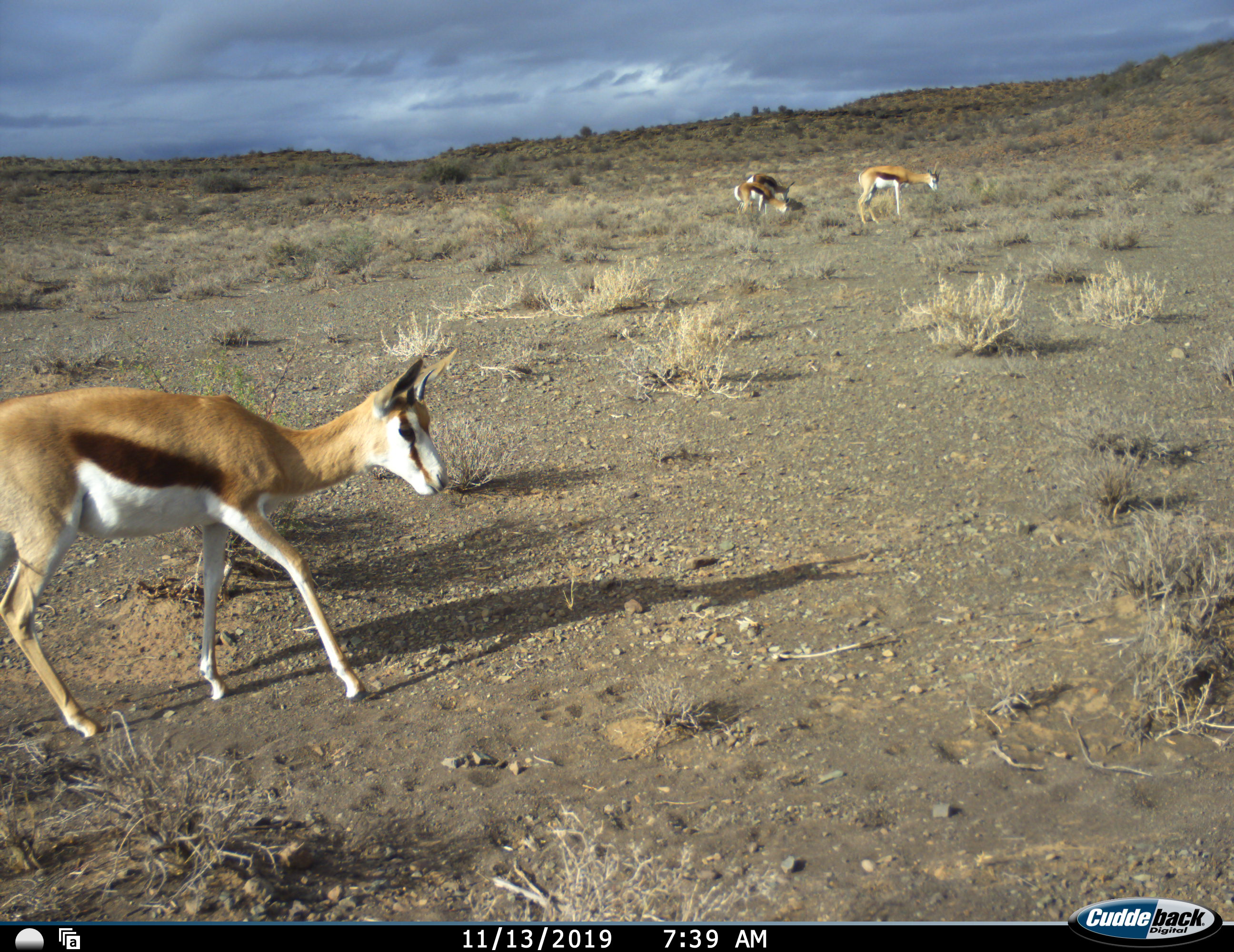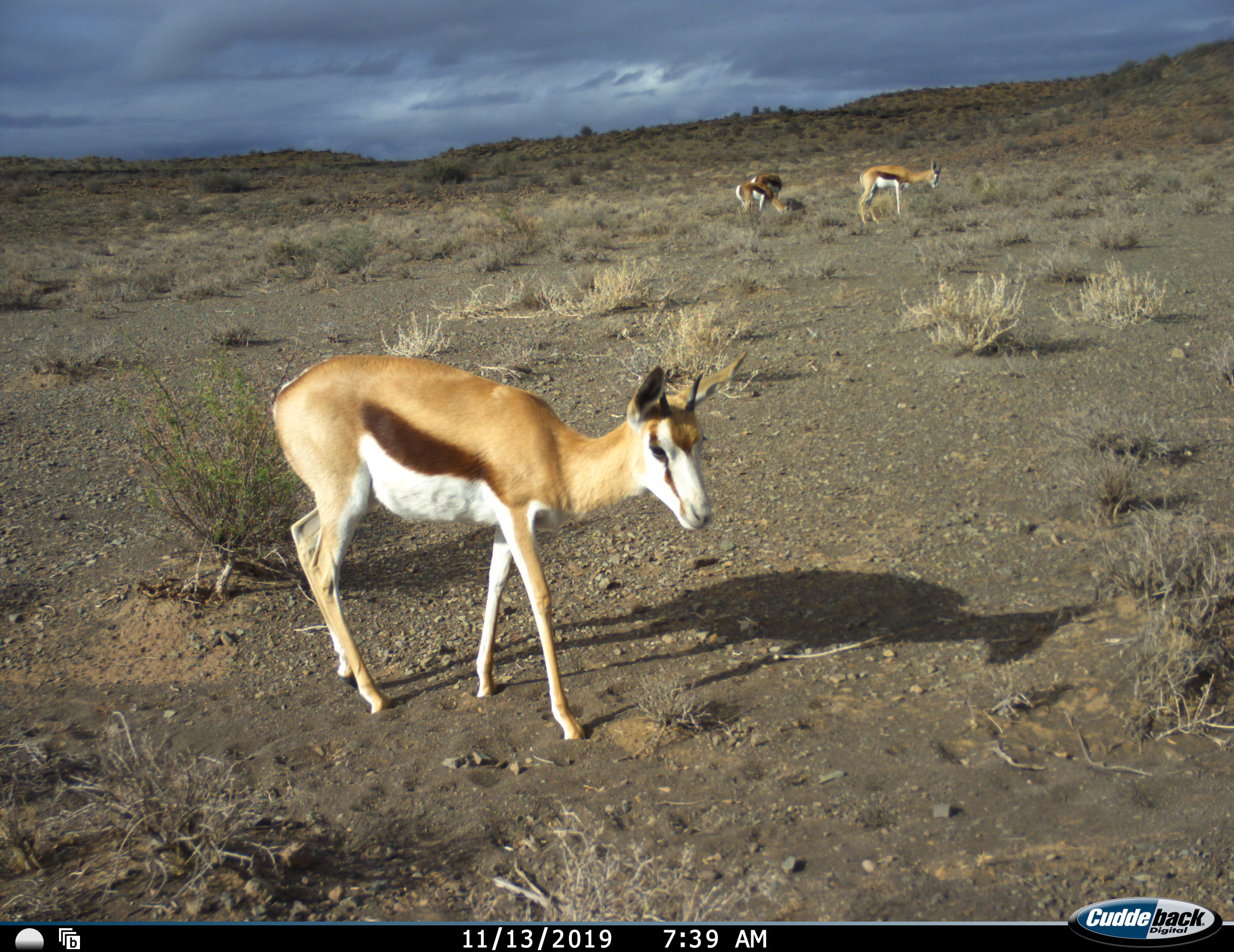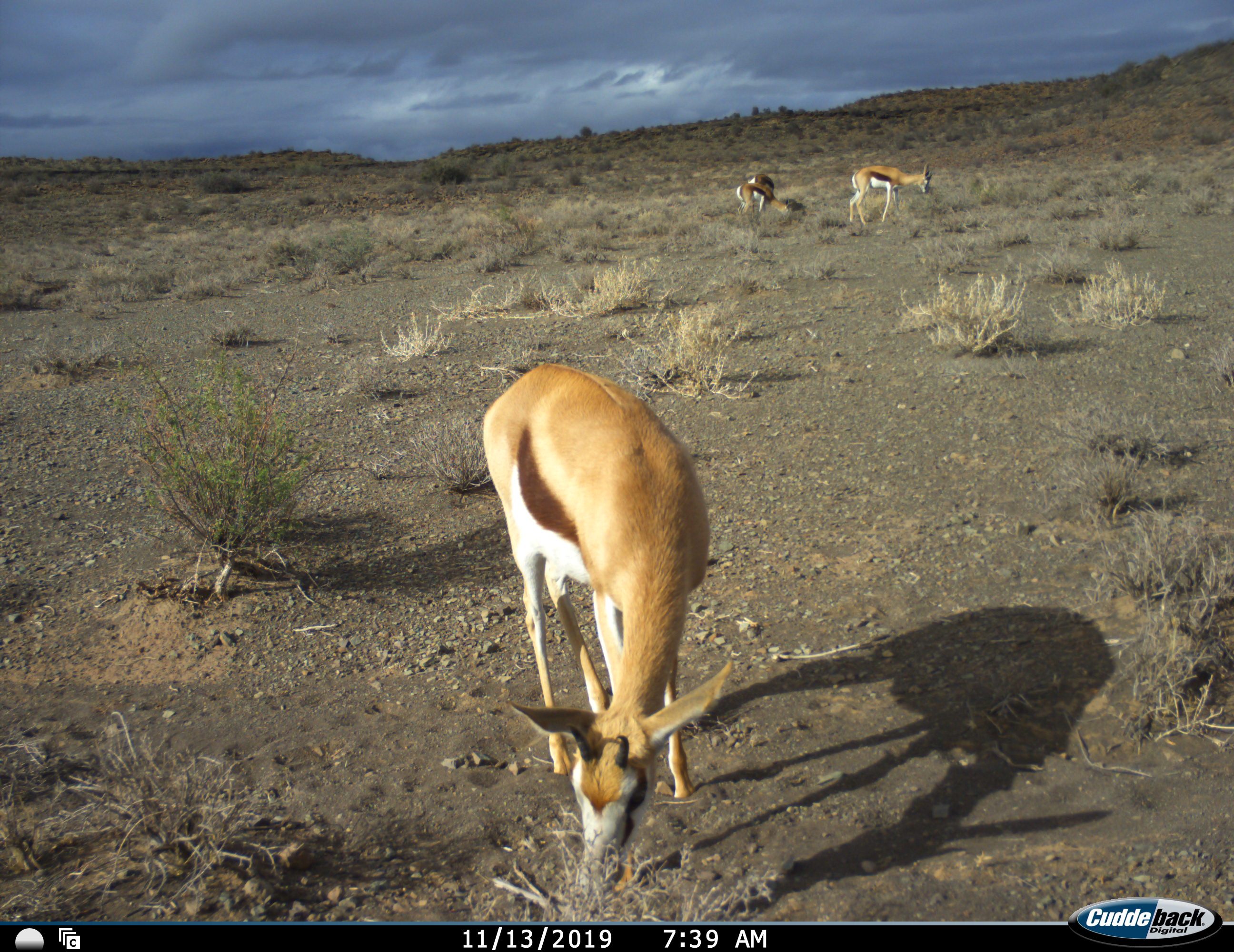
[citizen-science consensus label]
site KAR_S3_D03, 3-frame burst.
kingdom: Animalia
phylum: Chordata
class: Mammalia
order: Artiodactyla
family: Bovidae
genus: Antidorcas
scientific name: Antidorcas marsupialis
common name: springbok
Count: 4.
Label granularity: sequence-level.